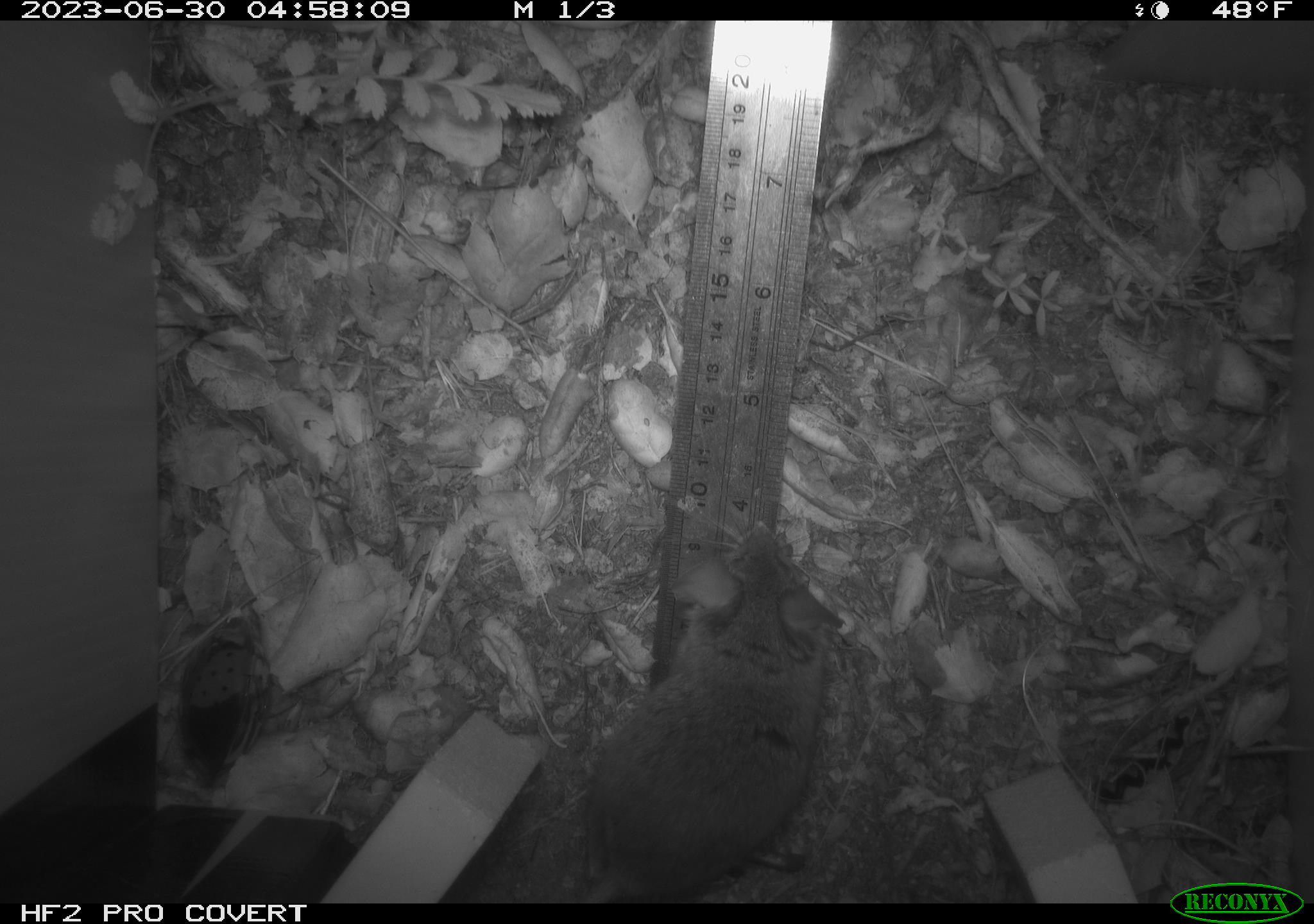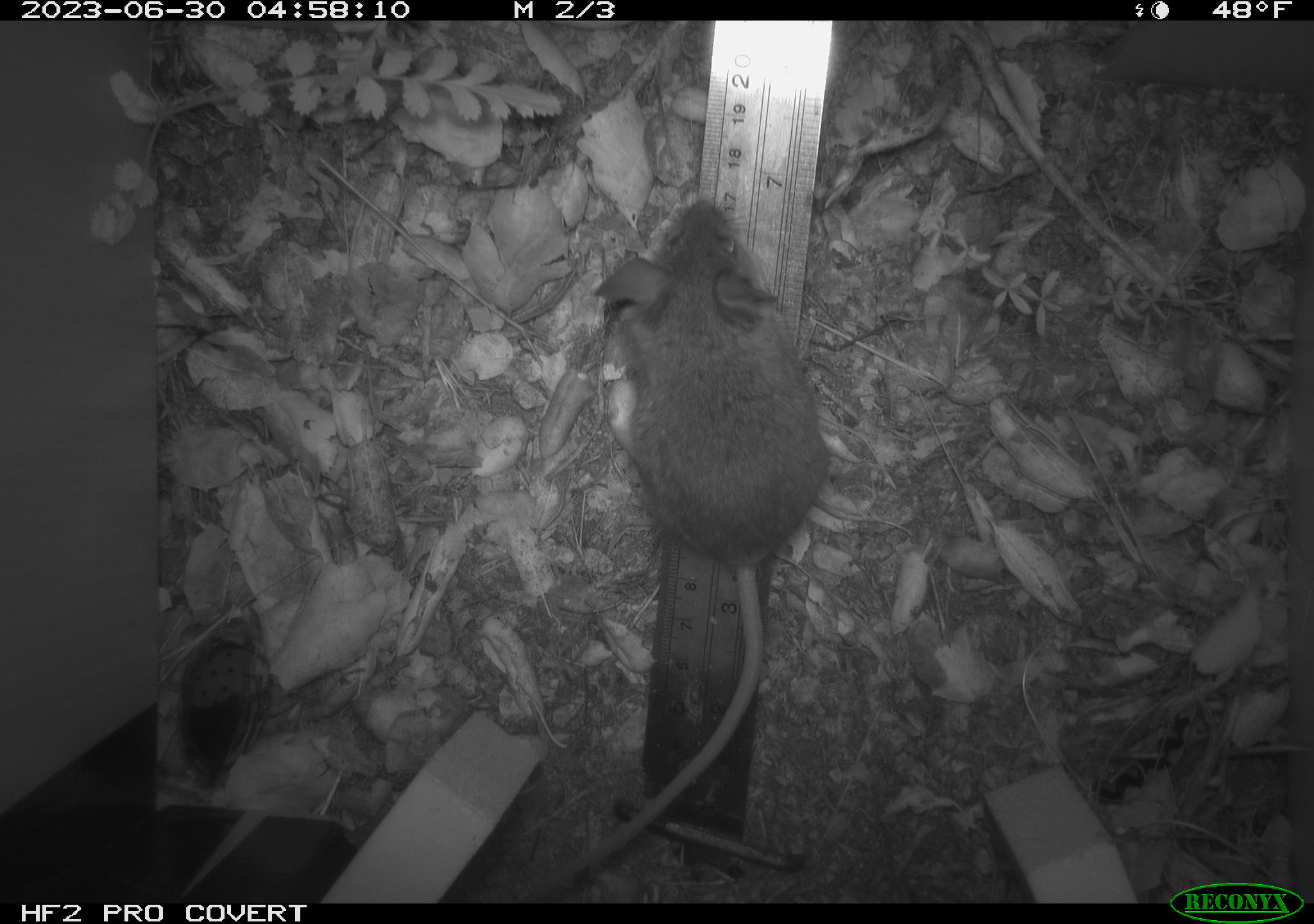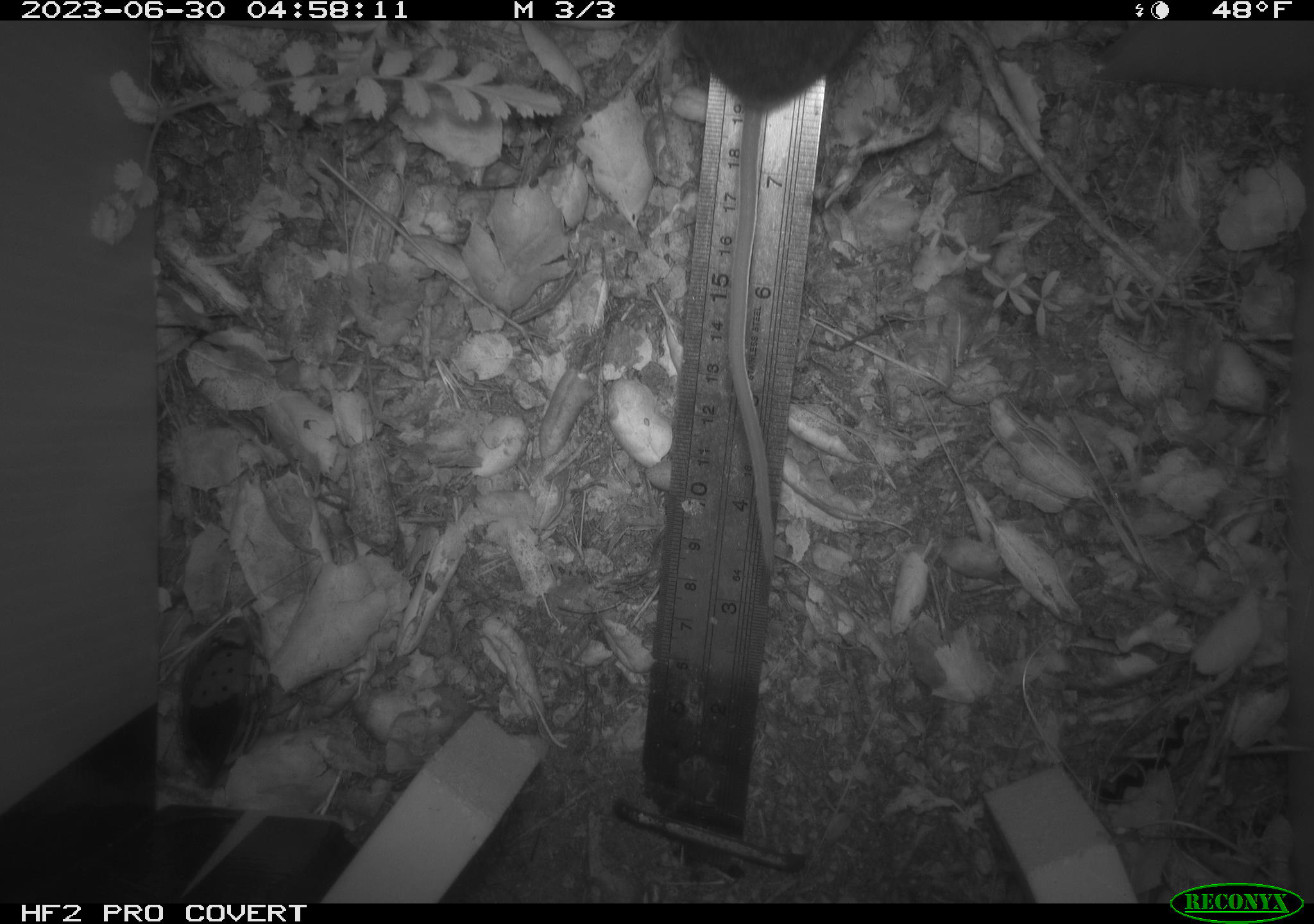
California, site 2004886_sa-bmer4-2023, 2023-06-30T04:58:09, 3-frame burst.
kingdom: Animalia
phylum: Chordata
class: Mammalia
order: Rodentia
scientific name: Rodentia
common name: mouse species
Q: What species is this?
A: Mouse species (Rodentia).